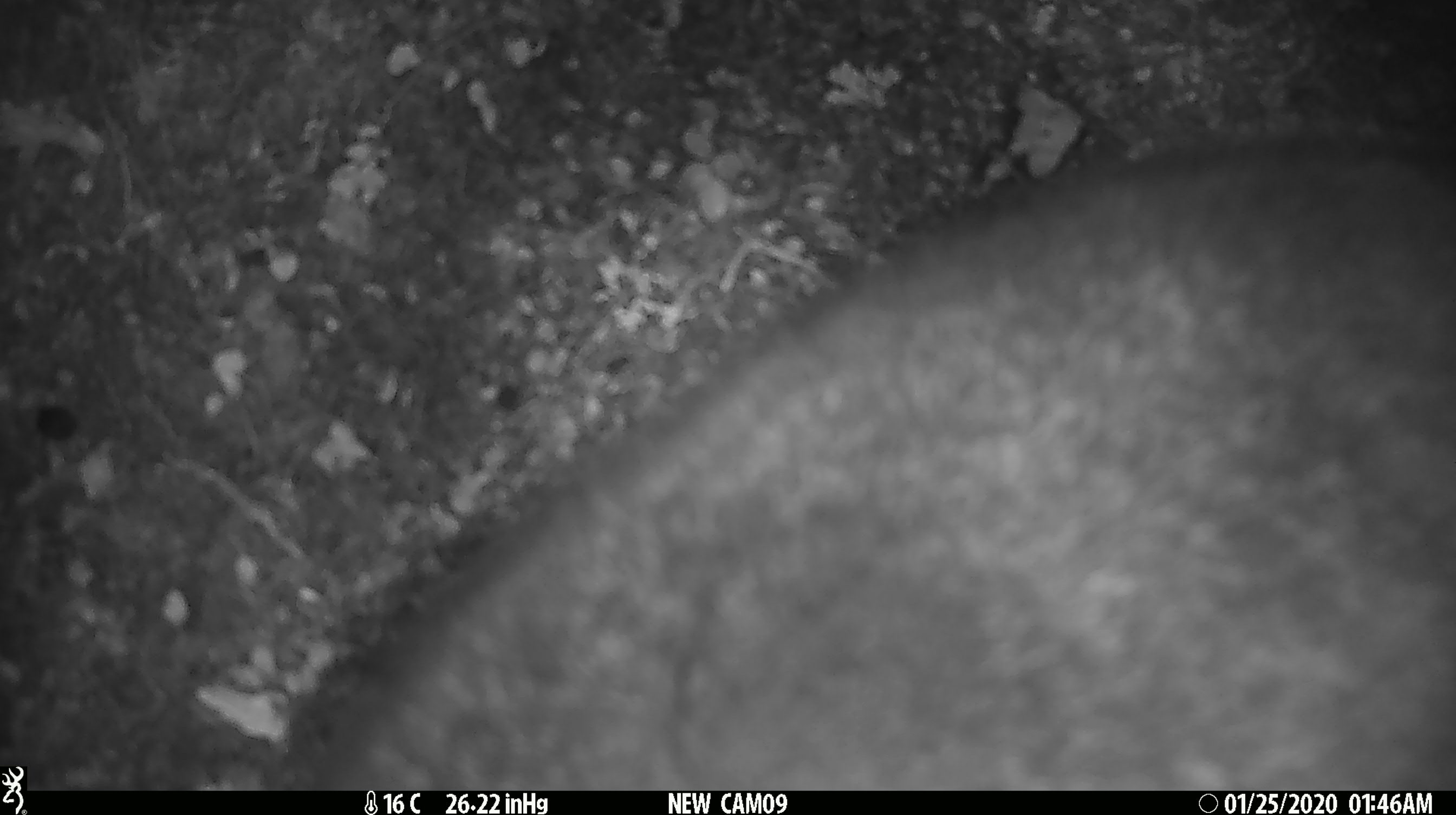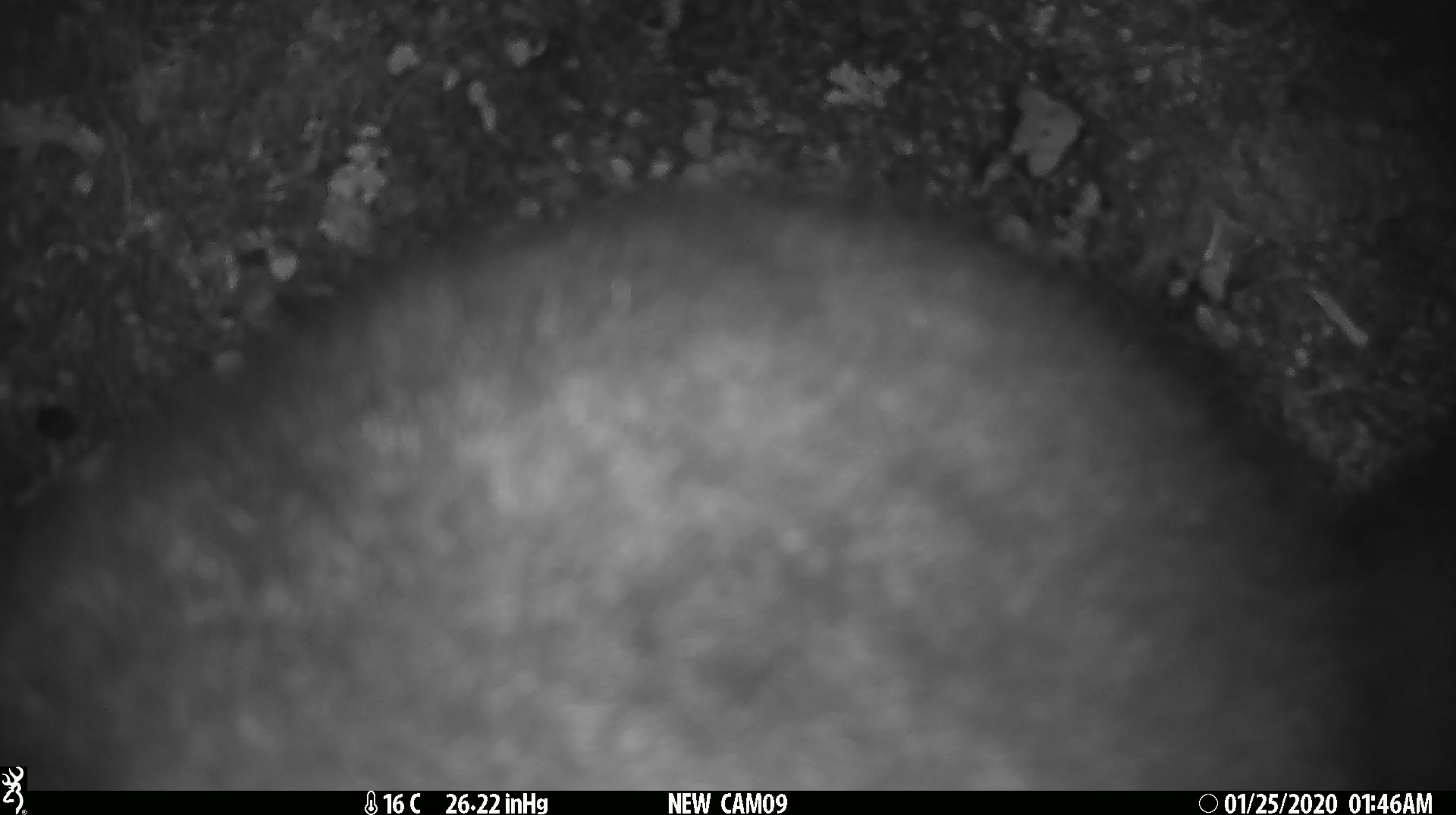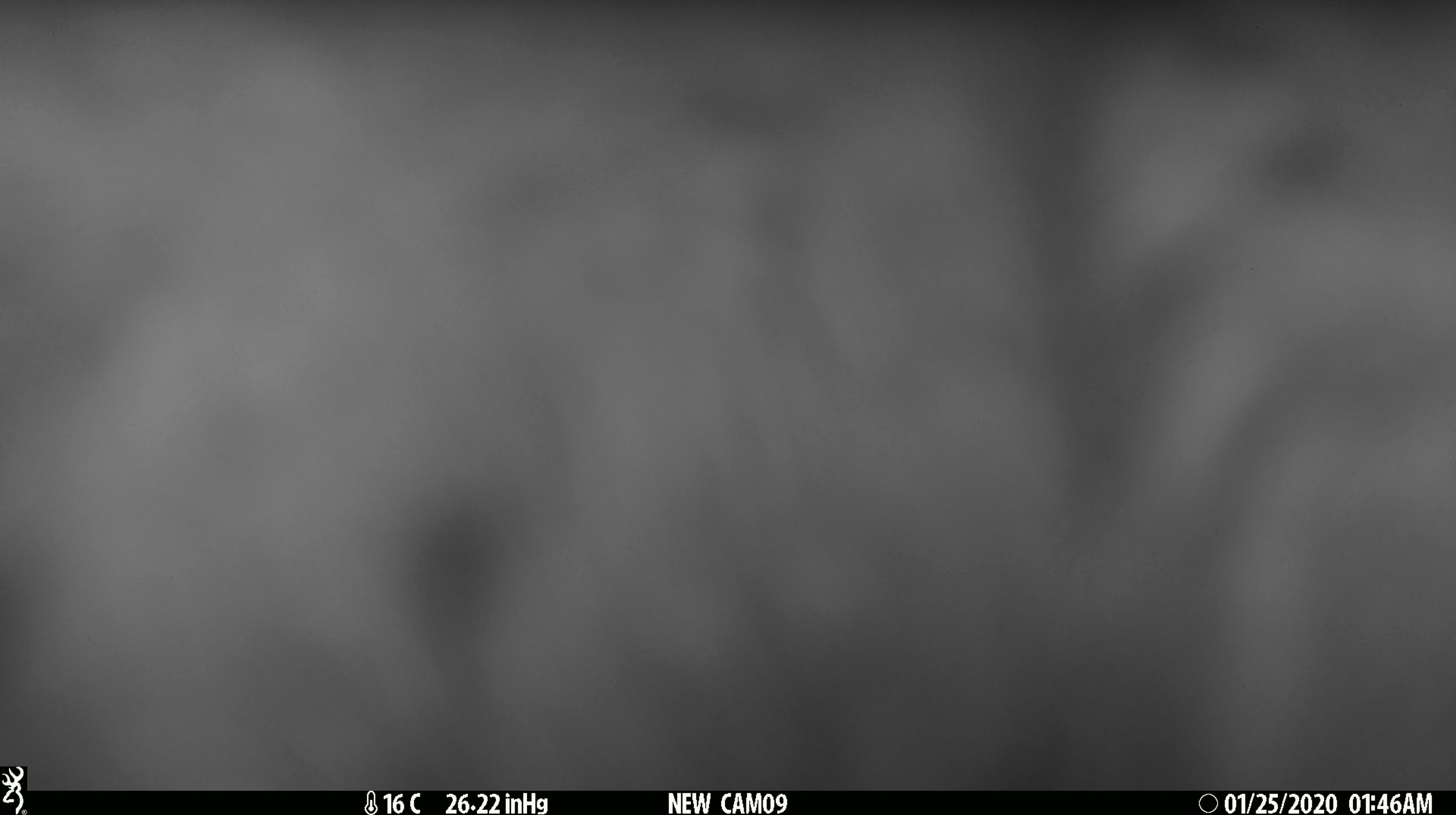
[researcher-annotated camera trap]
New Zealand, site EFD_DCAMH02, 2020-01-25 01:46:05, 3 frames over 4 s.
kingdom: Animalia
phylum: Chordata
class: Mammalia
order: Diprotodontia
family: Phalangeridae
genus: Trichosurus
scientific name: Trichosurus vulpecula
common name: common brushtail possum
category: possum